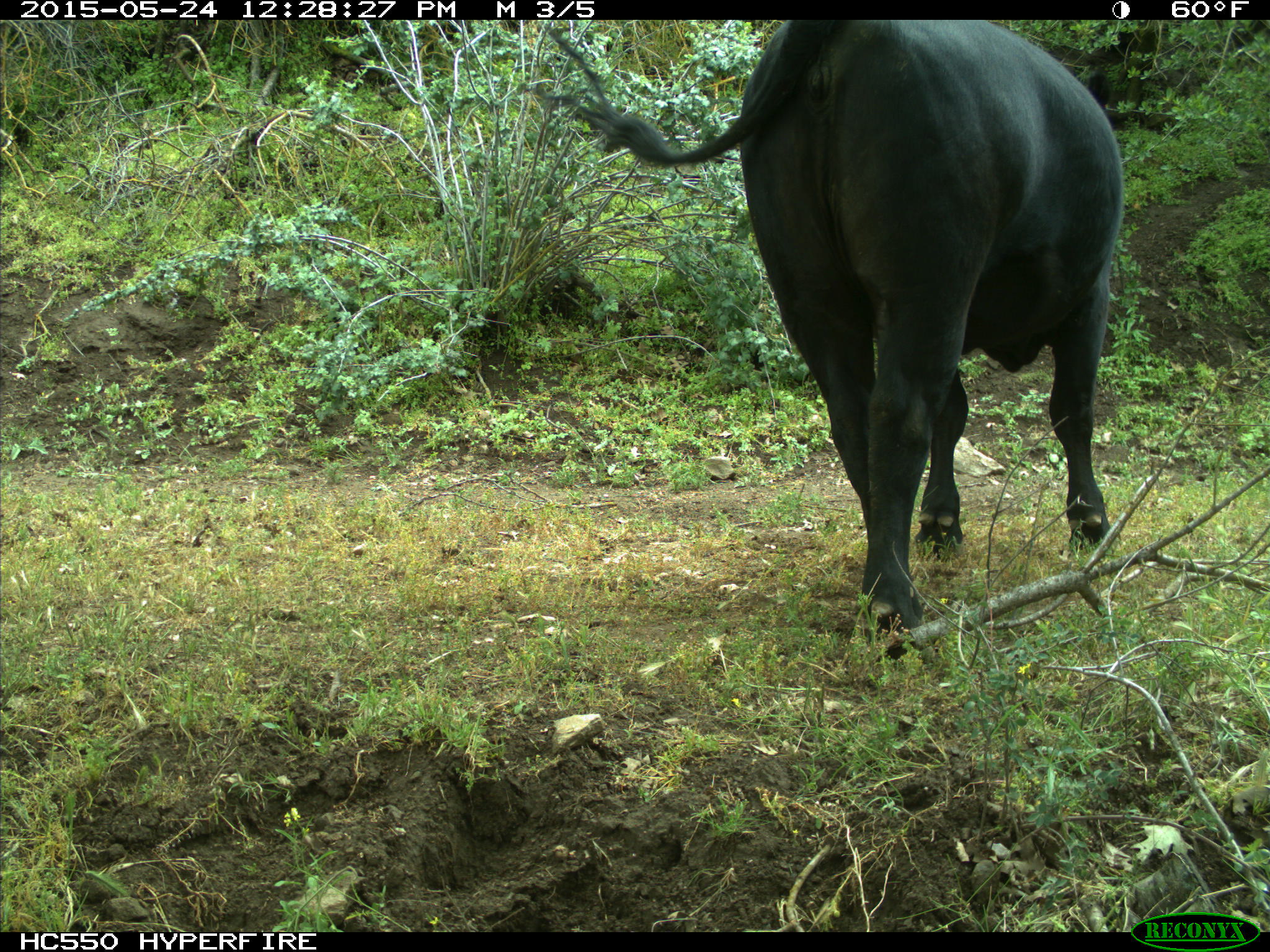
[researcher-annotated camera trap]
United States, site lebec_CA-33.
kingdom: Animalia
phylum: Chordata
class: Mammalia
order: Artiodactyla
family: Bovidae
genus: Bos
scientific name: Bos taurus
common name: domestic cow